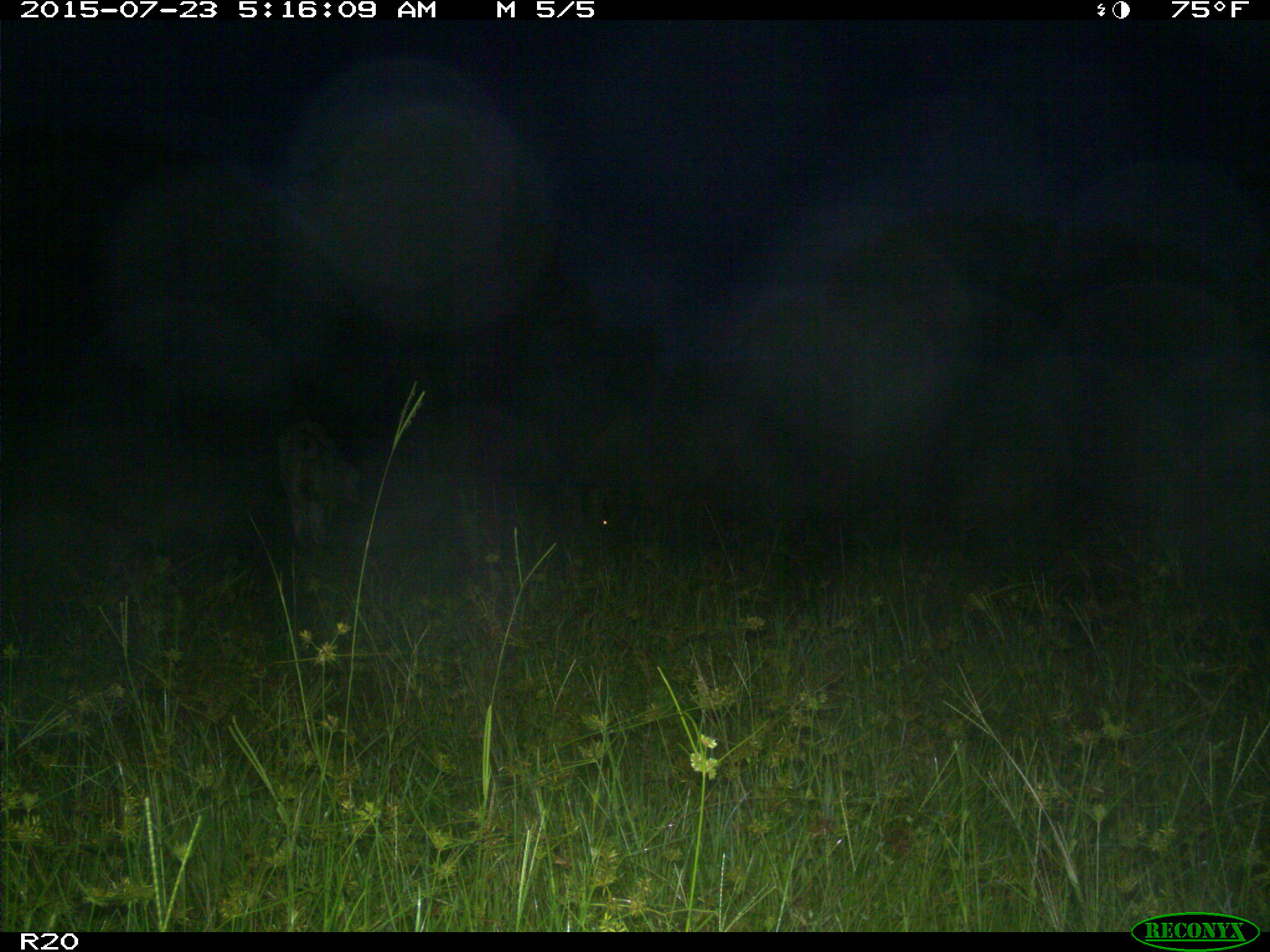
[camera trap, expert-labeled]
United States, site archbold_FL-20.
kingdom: Animalia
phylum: Chordata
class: Mammalia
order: Artiodactyla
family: Bovidae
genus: Bos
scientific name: Bos taurus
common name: domestic cow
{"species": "Bos taurus (domestic cow)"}